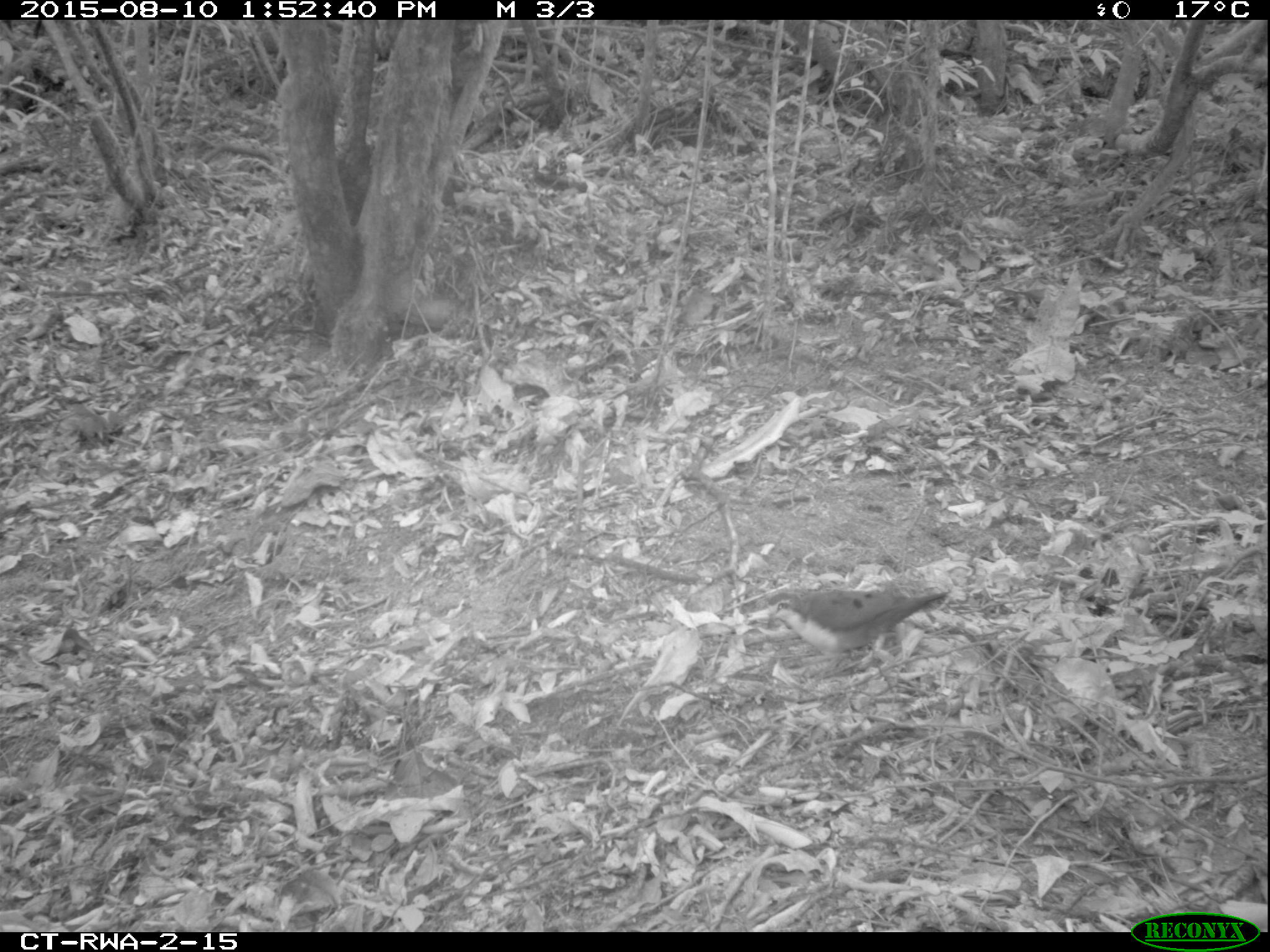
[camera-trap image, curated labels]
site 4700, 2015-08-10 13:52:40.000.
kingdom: Animalia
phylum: Chordata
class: Aves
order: Columbiformes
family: Columbidae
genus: Turtur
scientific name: Turtur tympanistria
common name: tambourine dove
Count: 1.